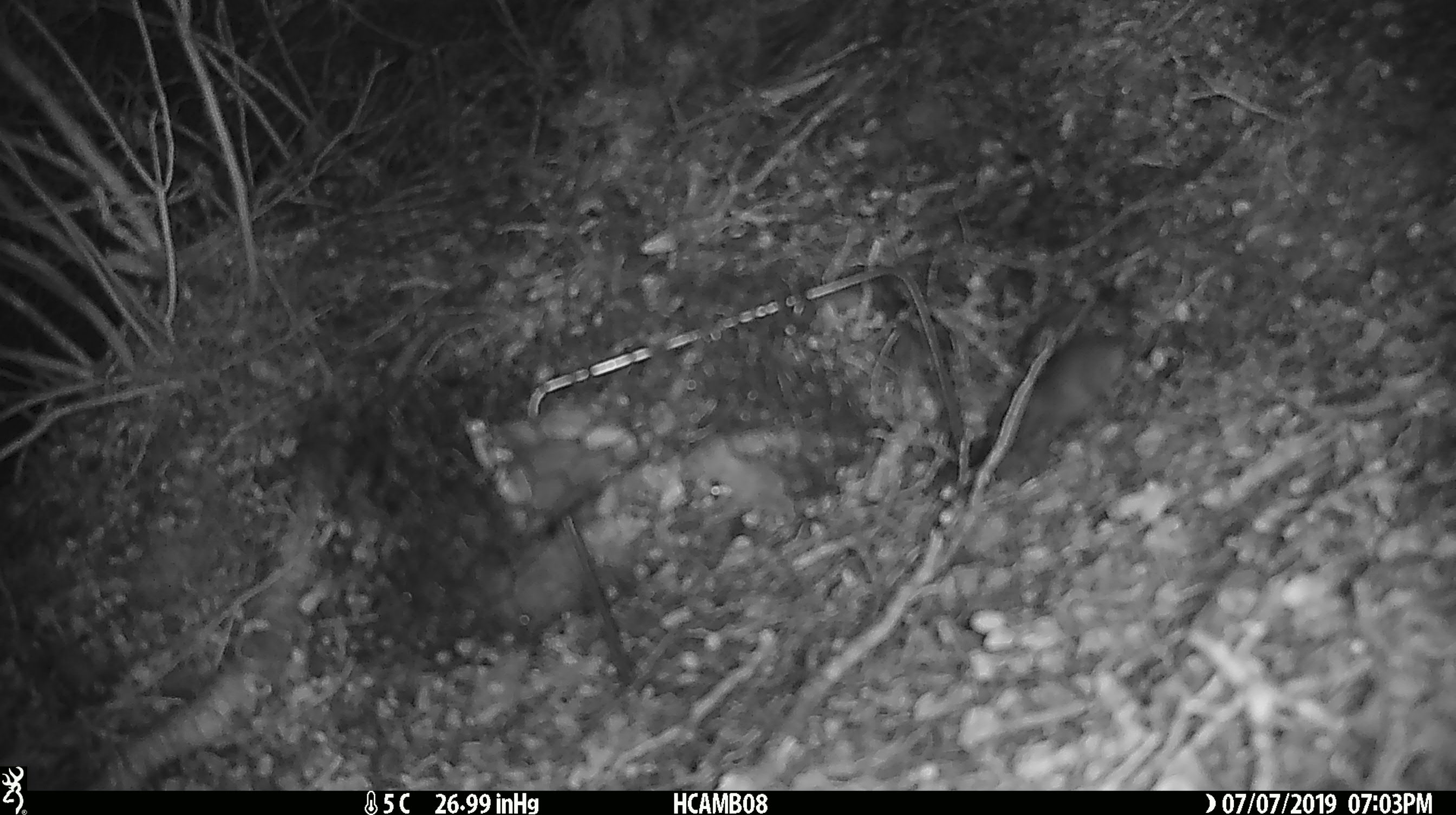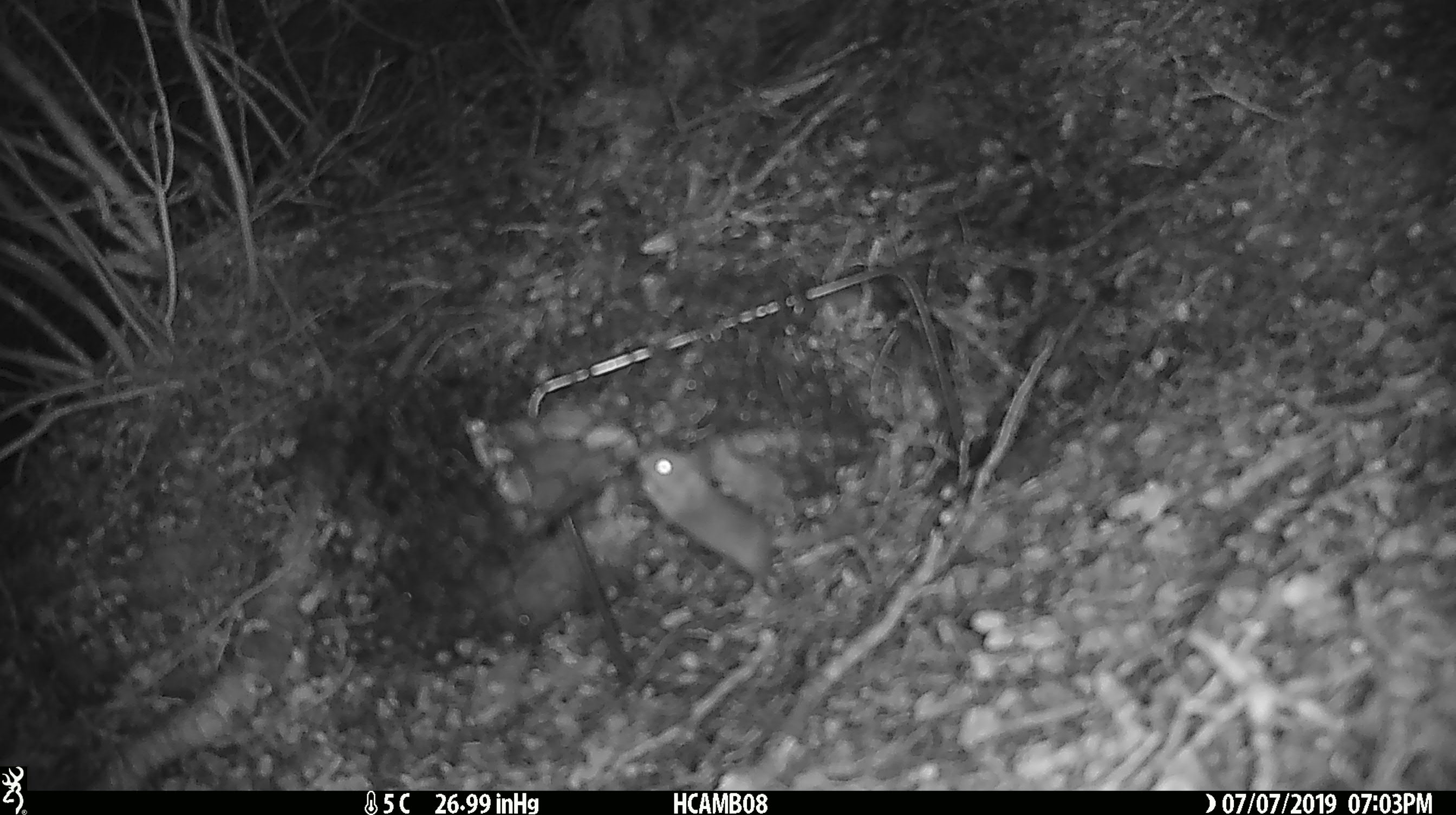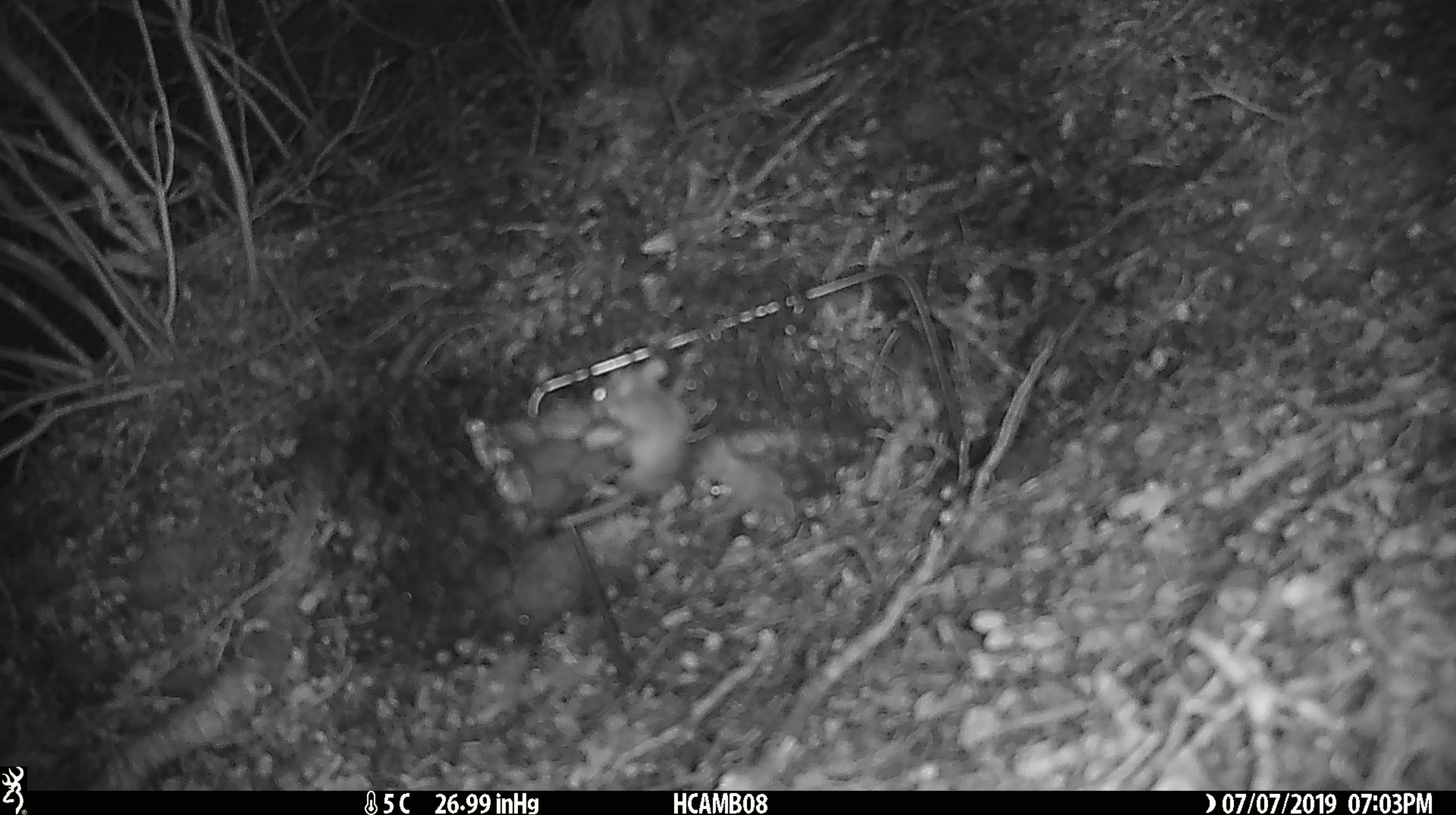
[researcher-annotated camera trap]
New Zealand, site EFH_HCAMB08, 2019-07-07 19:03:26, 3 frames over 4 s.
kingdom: Animalia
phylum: Chordata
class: Mammalia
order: Rodentia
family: Muridae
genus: Mus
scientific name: Mus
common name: mouse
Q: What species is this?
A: Mouse (Mus).